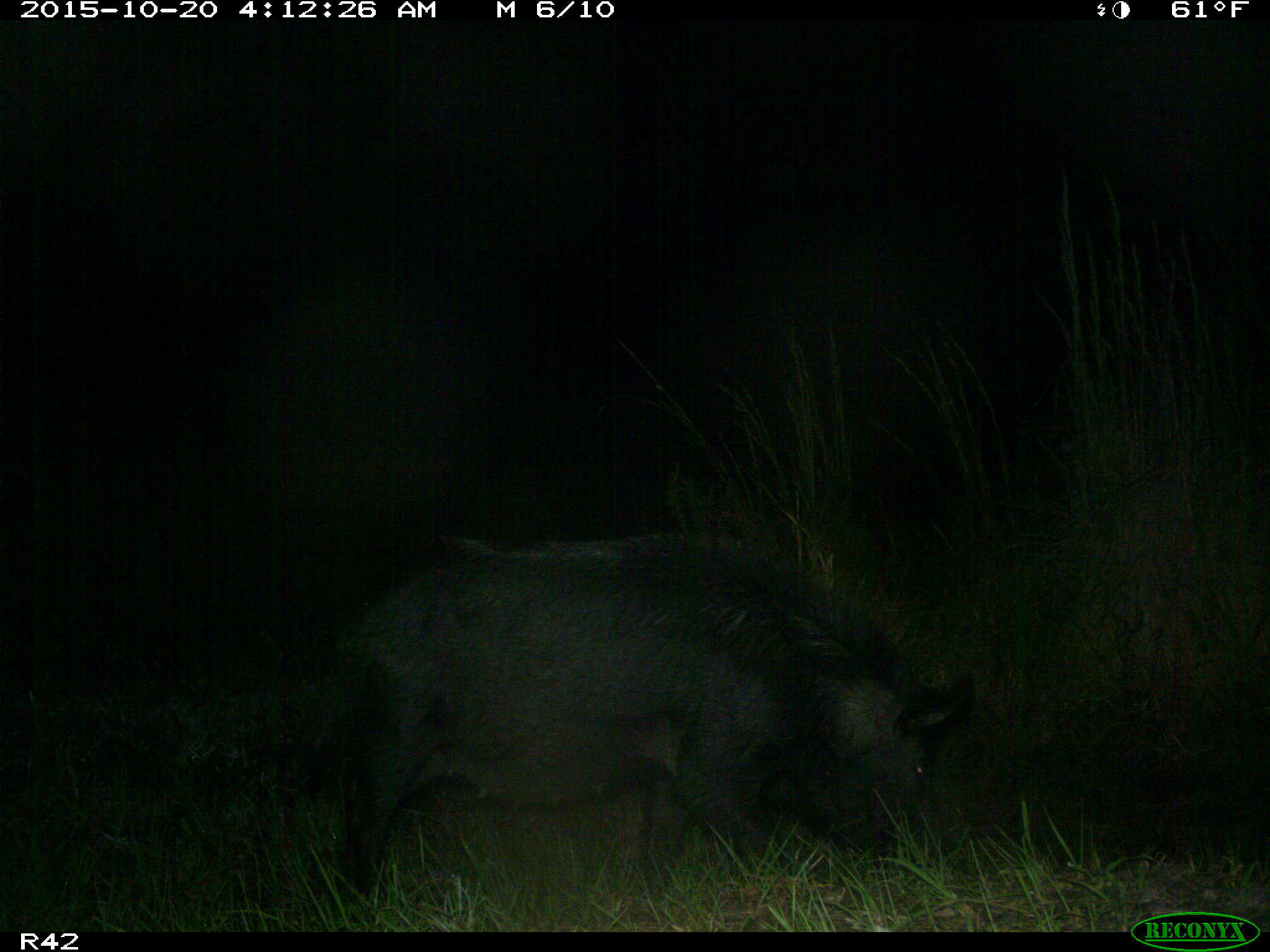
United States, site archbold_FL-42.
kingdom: Animalia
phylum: Chordata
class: Mammalia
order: Artiodactyla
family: Suidae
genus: Sus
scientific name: Sus scrofa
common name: wild boar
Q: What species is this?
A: Sus scrofa (wild boar).